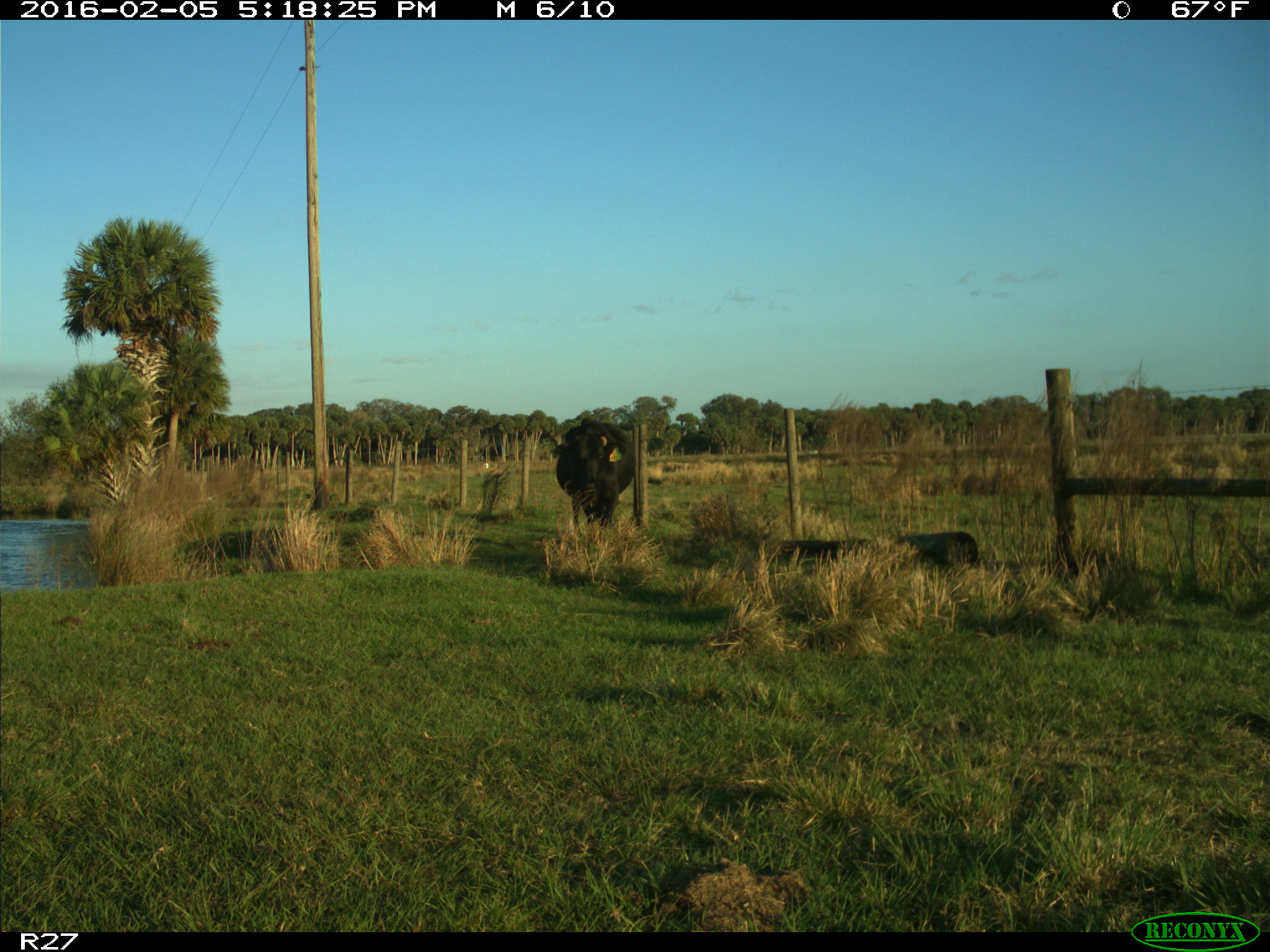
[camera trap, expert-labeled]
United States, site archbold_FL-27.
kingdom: Animalia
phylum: Chordata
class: Mammalia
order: Artiodactyla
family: Bovidae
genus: Bos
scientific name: Bos taurus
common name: domestic cow